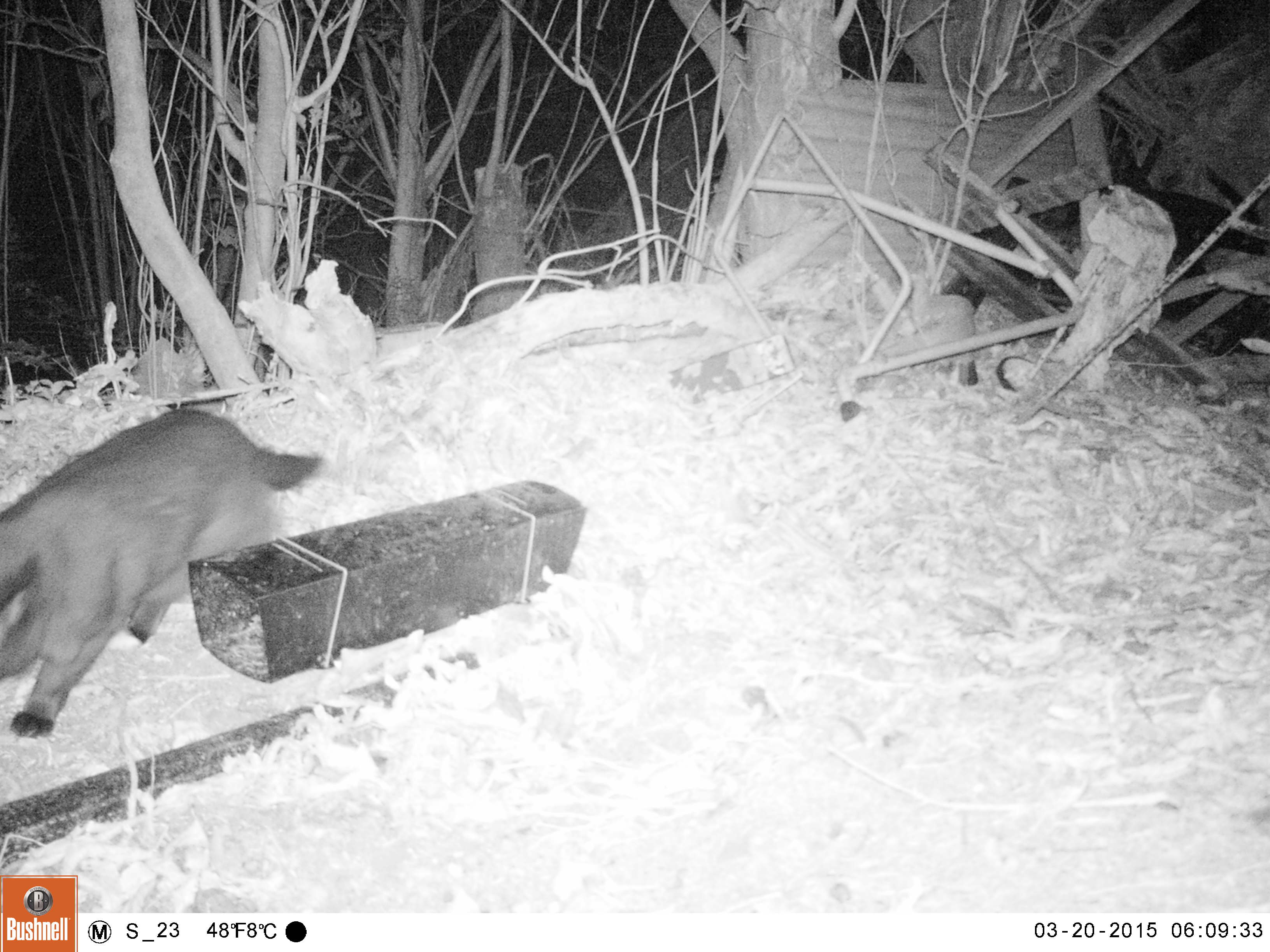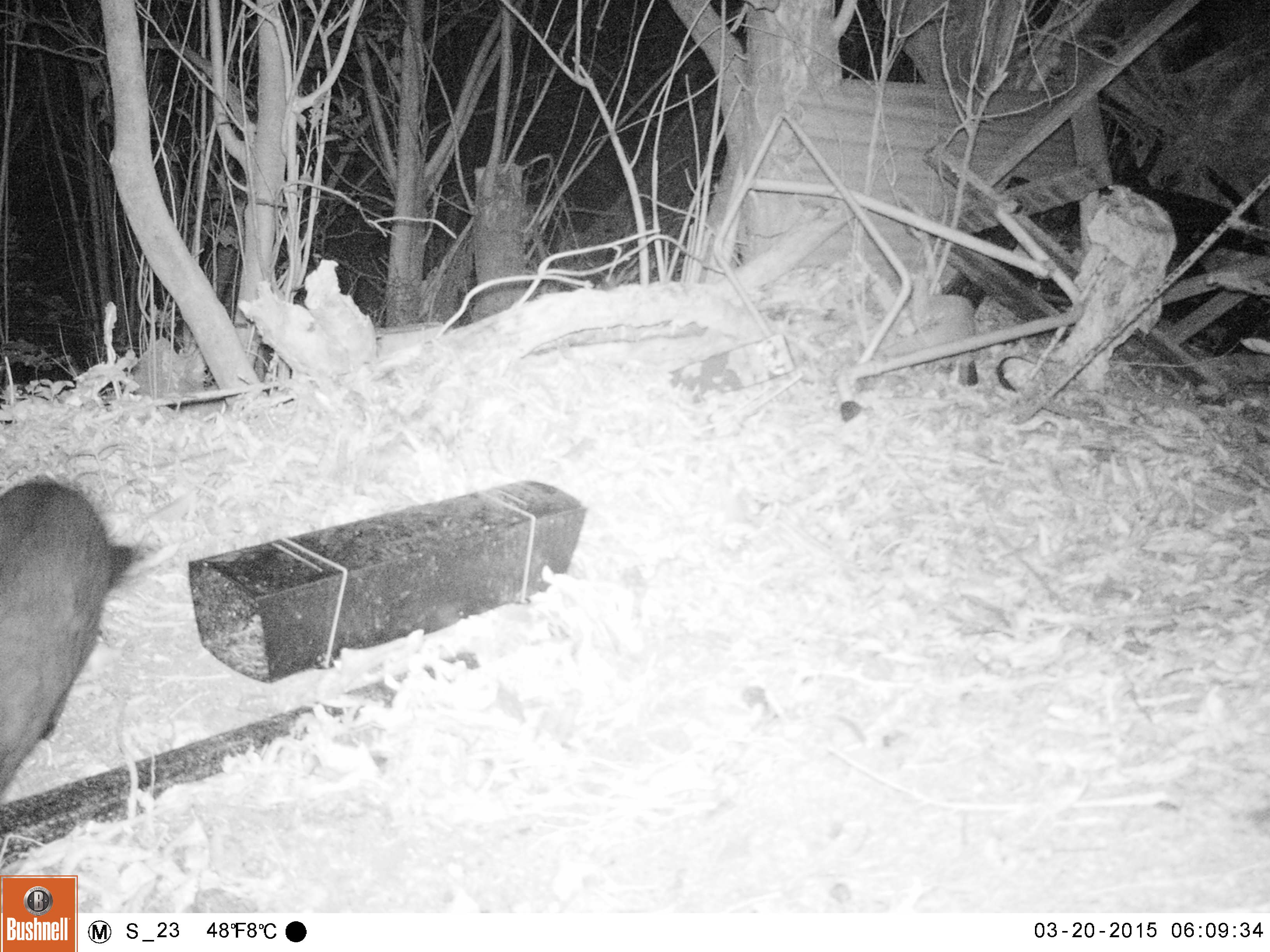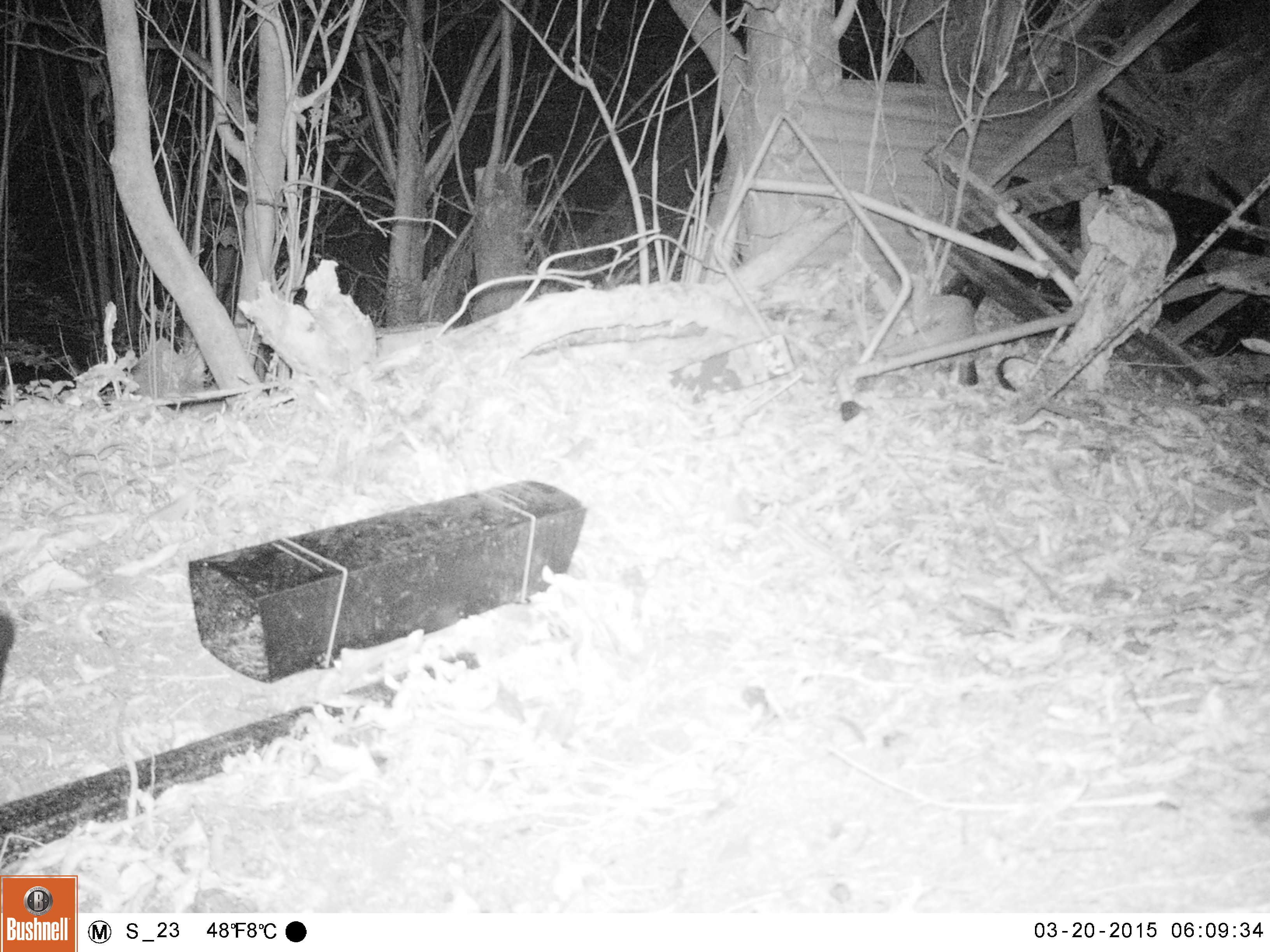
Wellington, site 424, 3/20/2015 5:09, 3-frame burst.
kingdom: Animalia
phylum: Chordata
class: Mammalia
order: Carnivora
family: Felidae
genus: Felis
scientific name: Felis catus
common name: cat